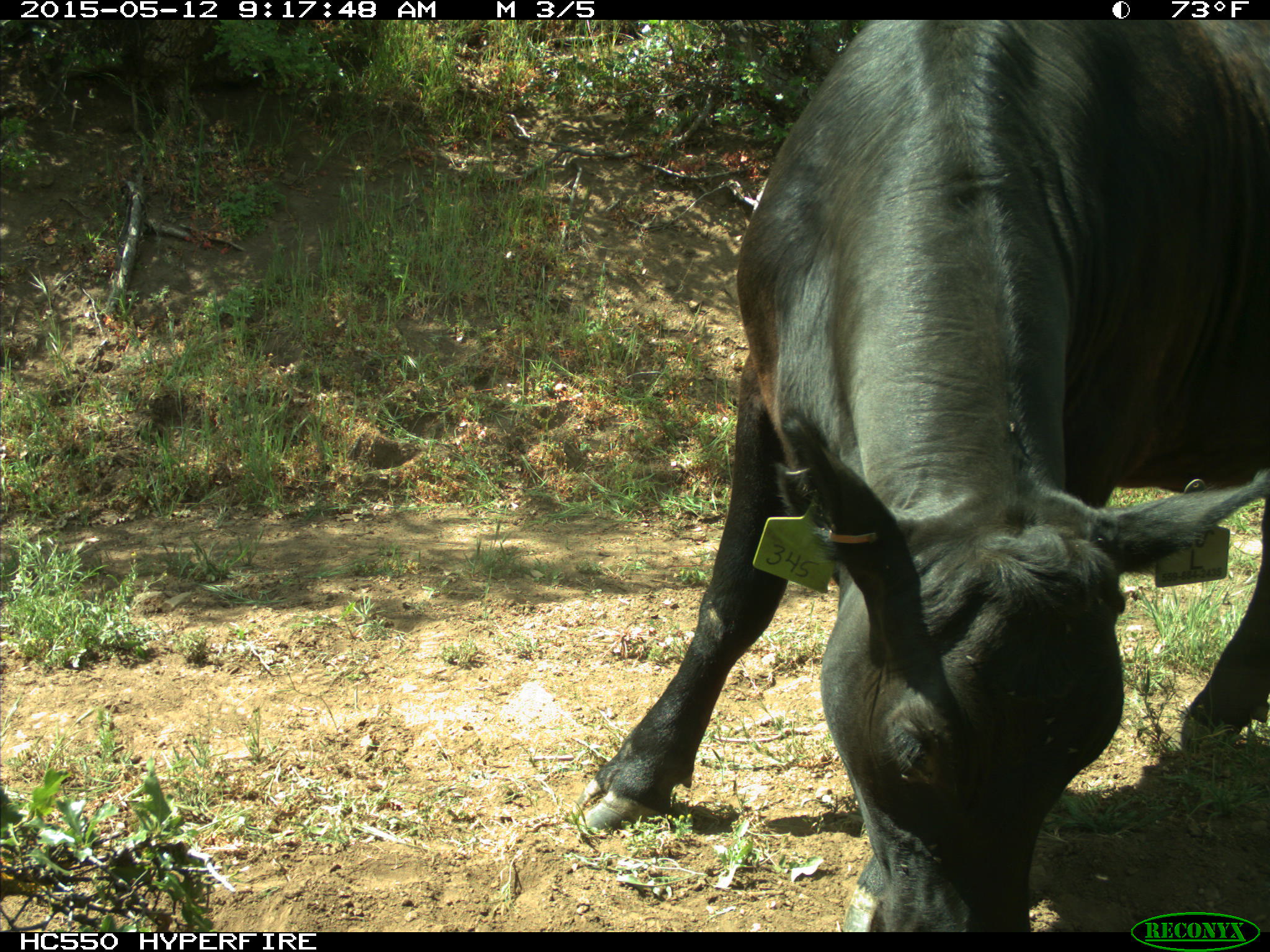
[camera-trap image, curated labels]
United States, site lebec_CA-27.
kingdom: Animalia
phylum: Chordata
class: Mammalia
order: Artiodactyla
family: Bovidae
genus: Bos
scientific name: Bos taurus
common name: domestic cow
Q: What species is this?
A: Bos taurus (domestic cow).